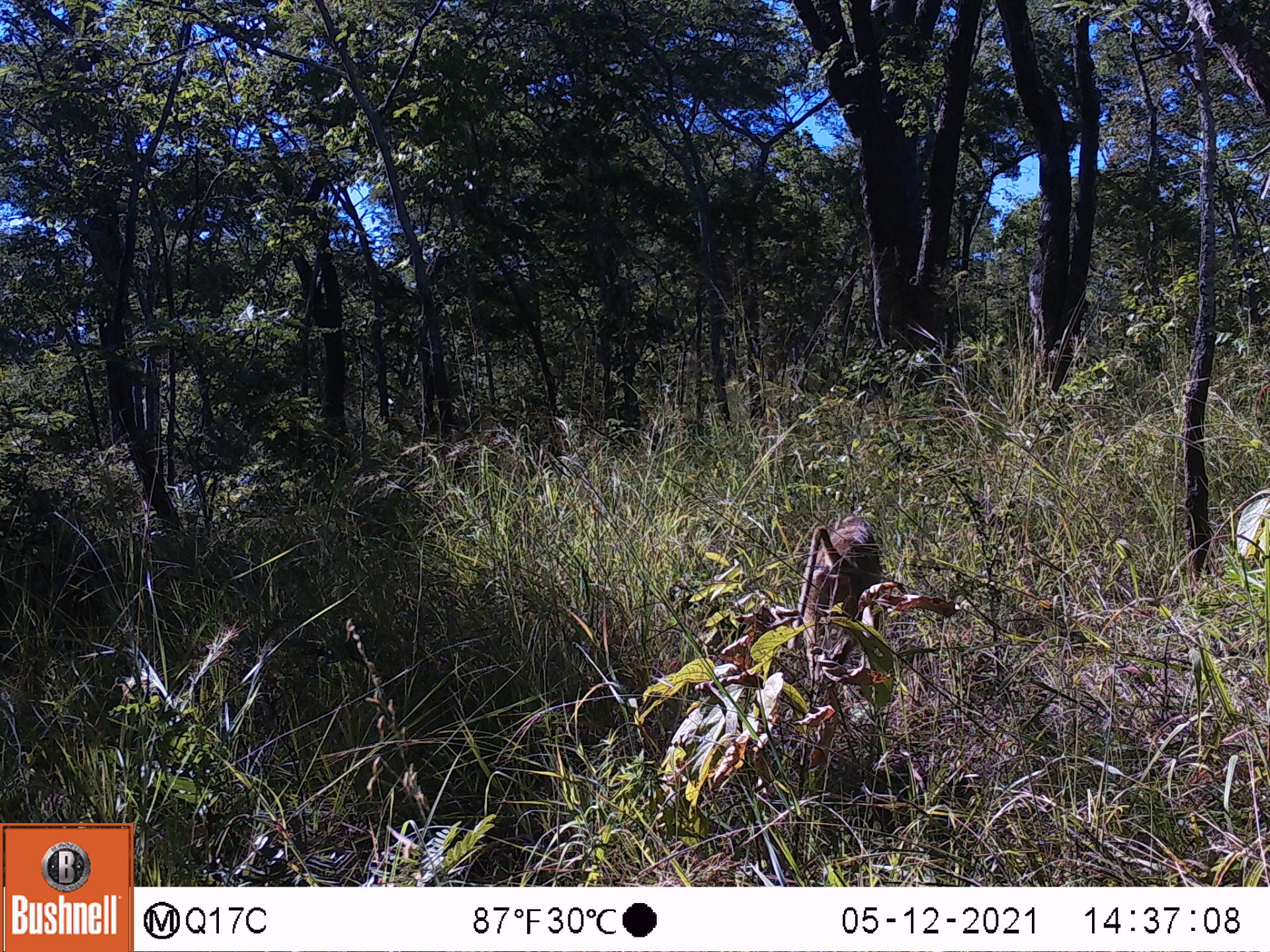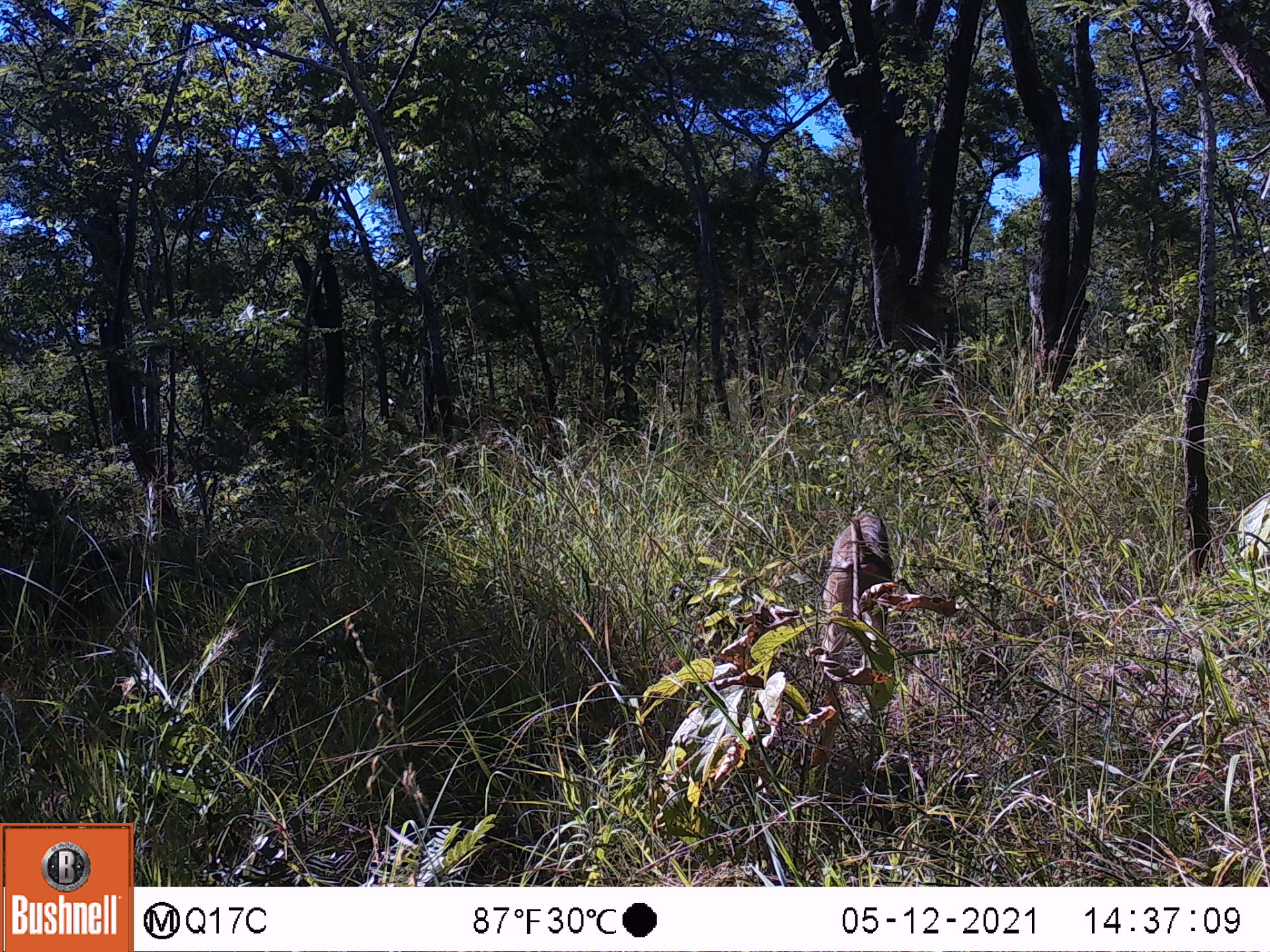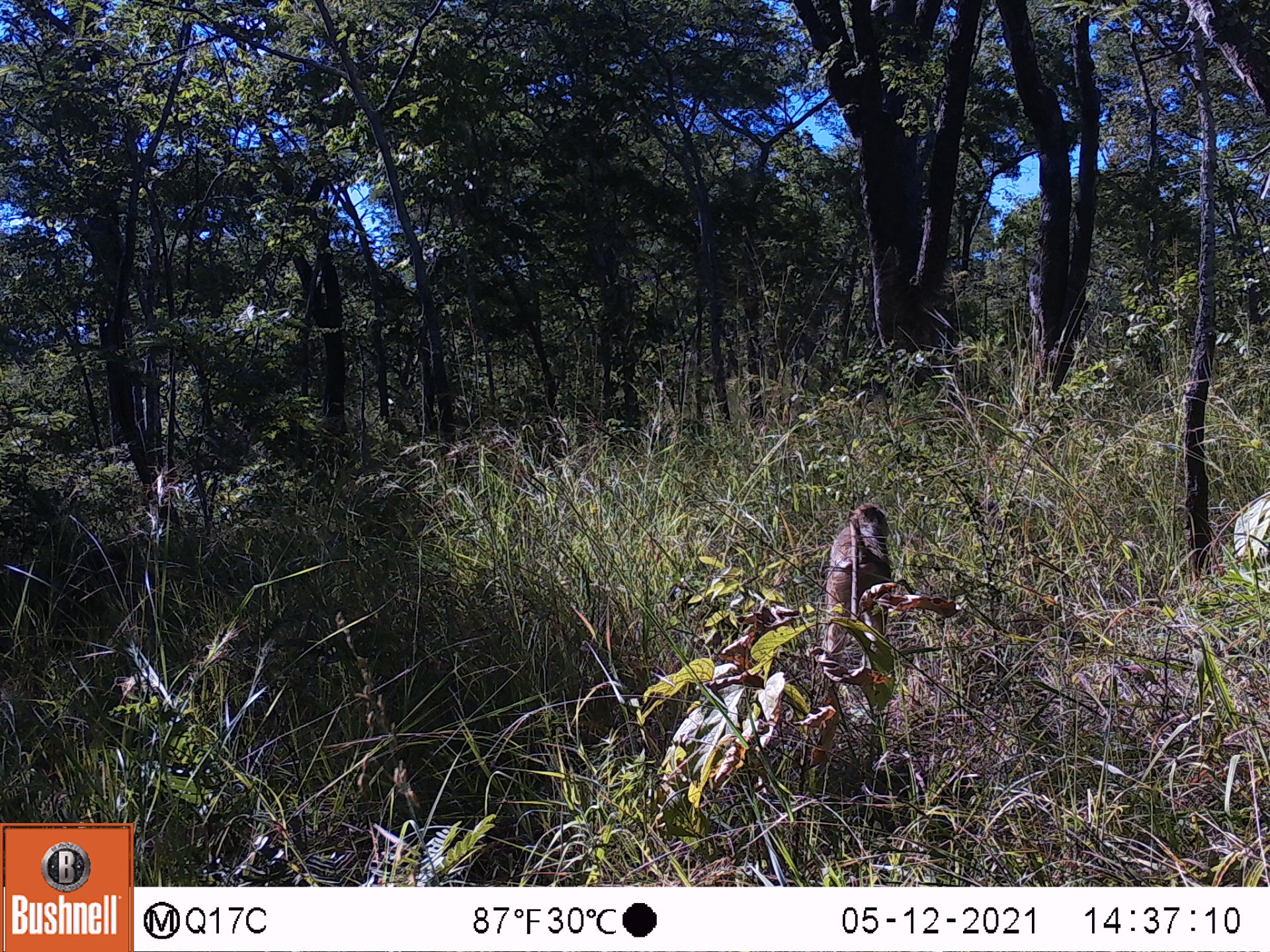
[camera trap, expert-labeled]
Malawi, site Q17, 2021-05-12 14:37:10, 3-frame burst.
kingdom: Animalia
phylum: Chordata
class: Mammalia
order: Primates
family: Cercopithecidae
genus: Papio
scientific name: Papio cynocephalus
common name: yellow baboon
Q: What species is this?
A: Yellow baboon (Papio cynocephalus).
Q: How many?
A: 1.